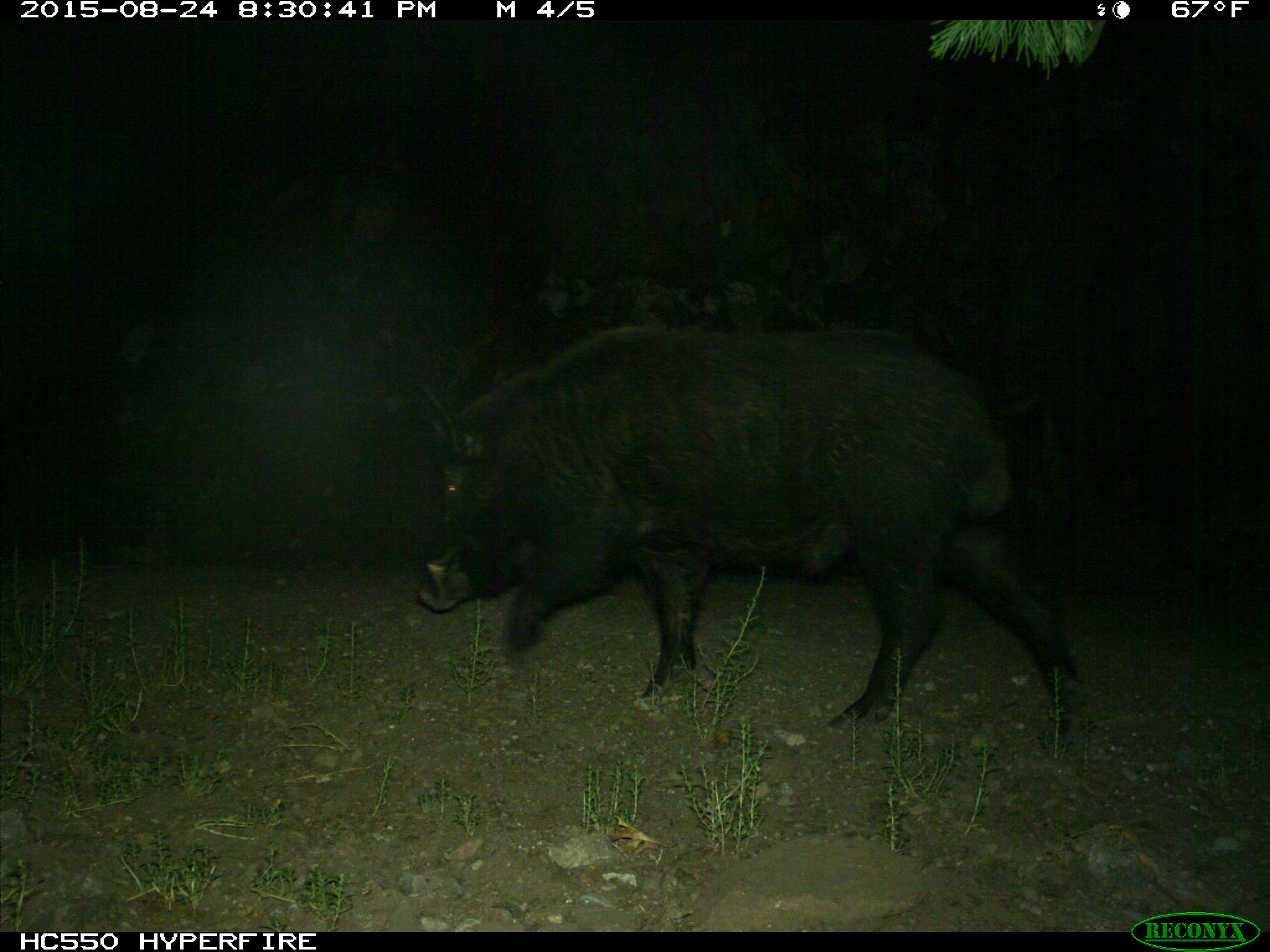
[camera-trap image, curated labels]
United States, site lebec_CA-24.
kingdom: Animalia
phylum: Chordata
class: Mammalia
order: Artiodactyla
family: Suidae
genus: Sus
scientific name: Sus scrofa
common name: wild boar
Sus scrofa (wild boar).